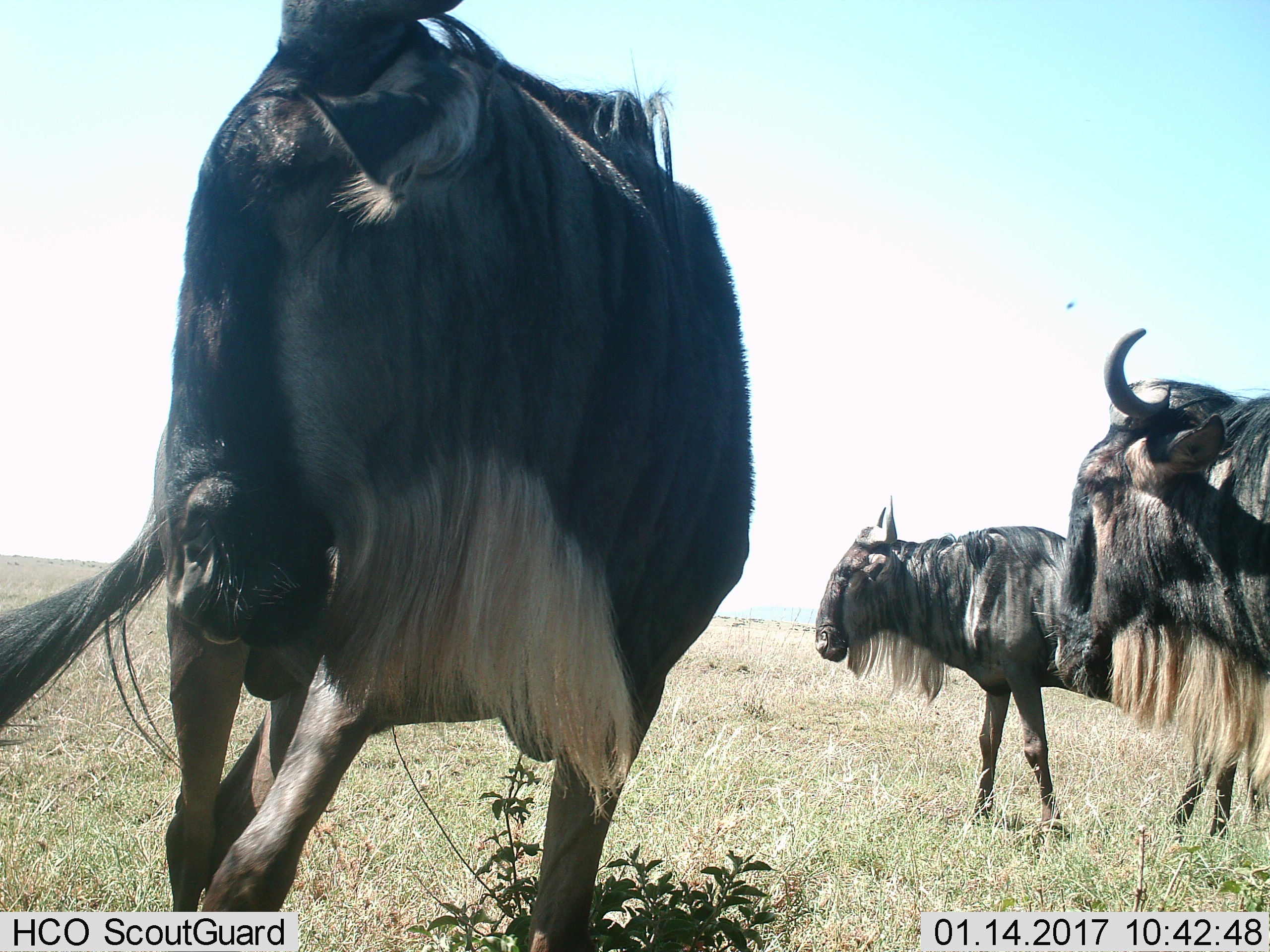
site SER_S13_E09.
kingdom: Animalia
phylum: Chordata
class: Mammalia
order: Artiodactyla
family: Bovidae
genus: Connochaetes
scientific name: Connochaetes taurinus taurinus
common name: blue wildebeest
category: wildebeestblue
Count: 3.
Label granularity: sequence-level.